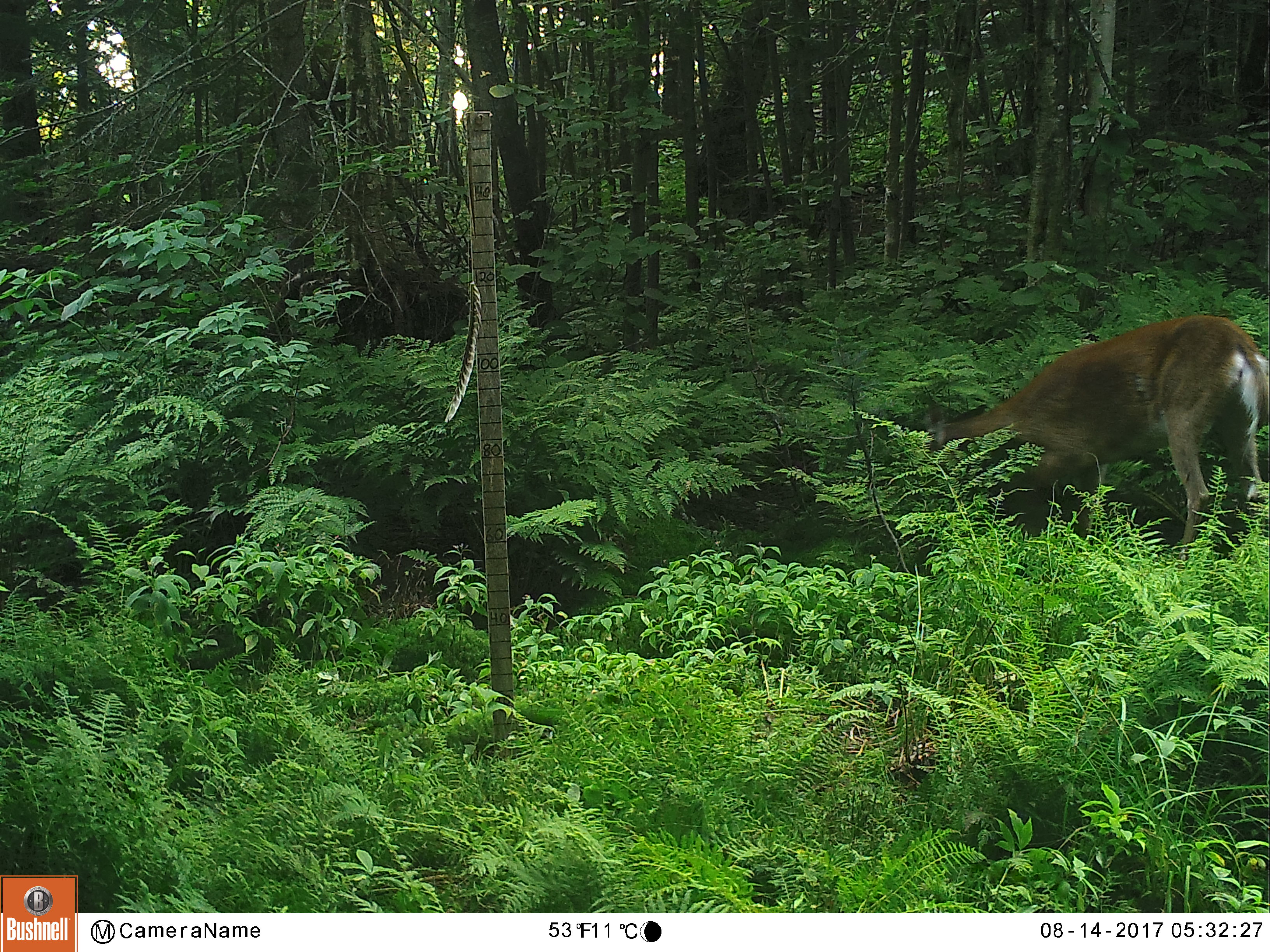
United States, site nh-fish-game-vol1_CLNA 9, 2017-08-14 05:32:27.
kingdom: Animalia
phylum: Chordata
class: Mammalia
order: Artiodactyla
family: Cervidae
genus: Odocoileus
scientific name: Odocoileus virginianus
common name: white-tailed deer